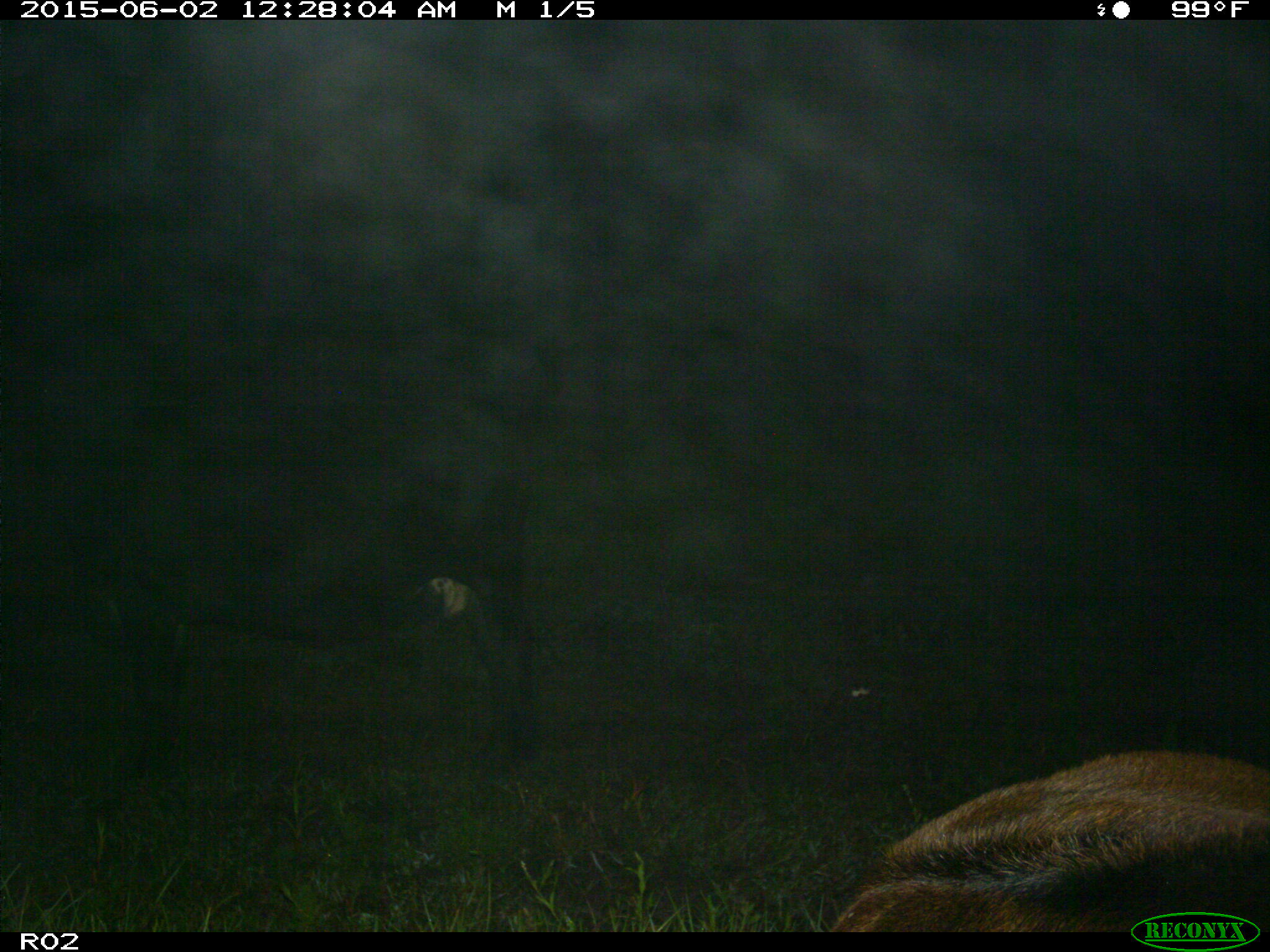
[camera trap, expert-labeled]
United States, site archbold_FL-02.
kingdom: Animalia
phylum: Chordata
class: Mammalia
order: Artiodactyla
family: Bovidae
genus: Bos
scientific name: Bos taurus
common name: domestic cow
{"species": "Bos taurus (domestic cow)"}